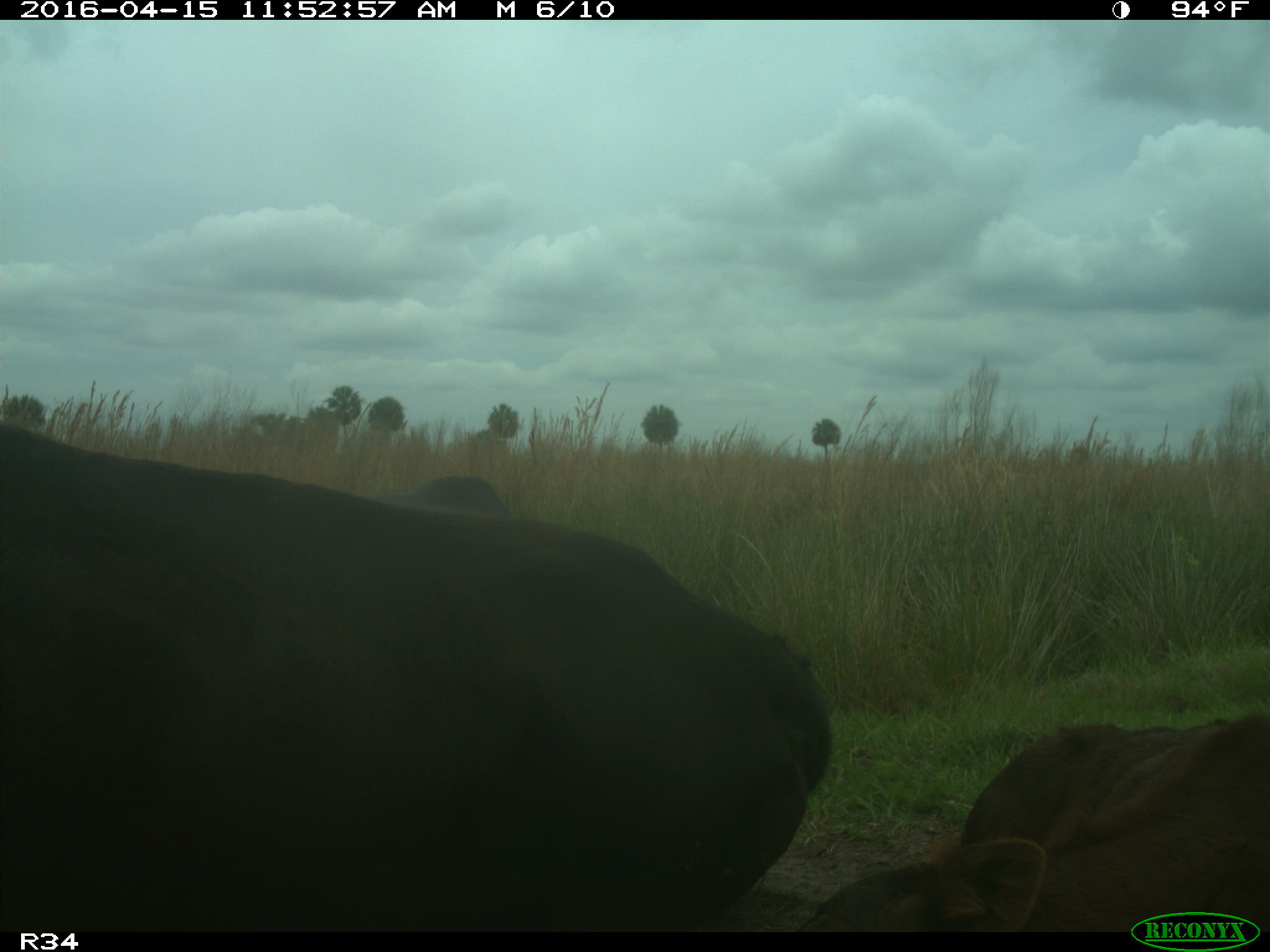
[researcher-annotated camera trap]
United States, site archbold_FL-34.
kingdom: Animalia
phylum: Chordata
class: Mammalia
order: Artiodactyla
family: Bovidae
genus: Bos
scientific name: Bos taurus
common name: domestic cow